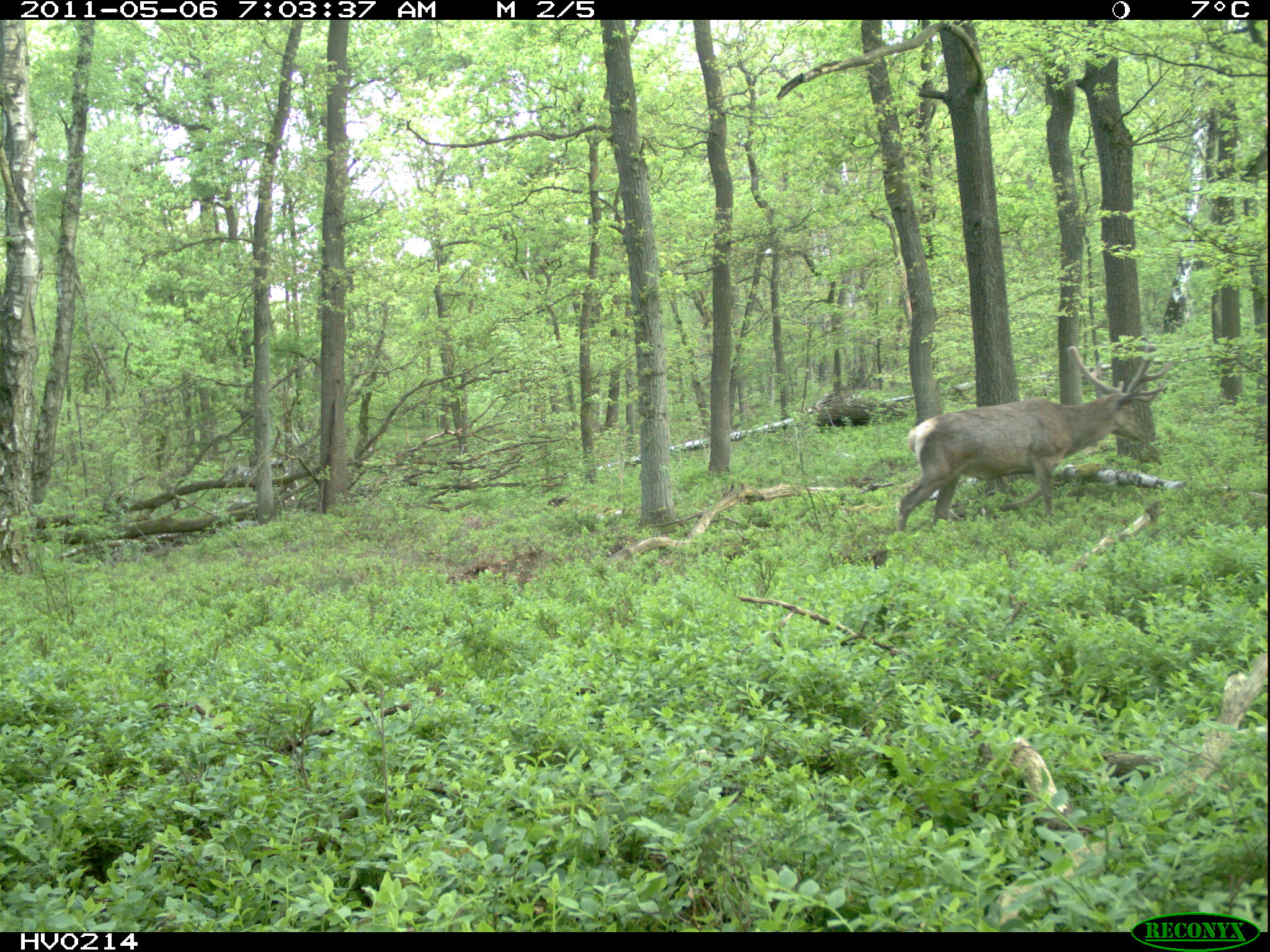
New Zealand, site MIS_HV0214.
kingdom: Animalia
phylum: Chordata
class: Mammalia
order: Artiodactyla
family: Cervidae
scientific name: Cervidae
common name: deer